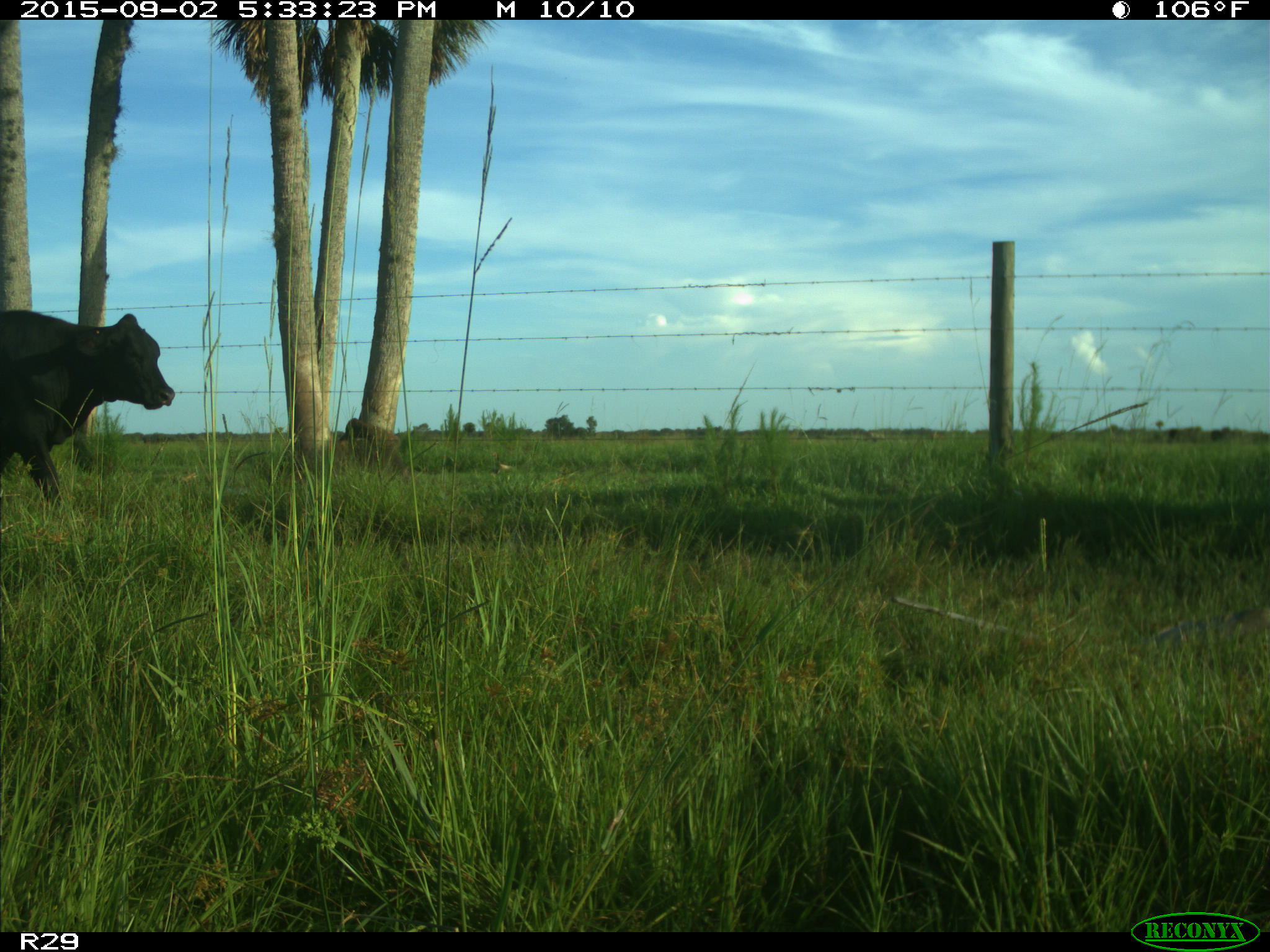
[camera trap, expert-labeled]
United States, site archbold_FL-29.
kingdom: Animalia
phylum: Chordata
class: Mammalia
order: Artiodactyla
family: Bovidae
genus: Bos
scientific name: Bos taurus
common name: domestic cow